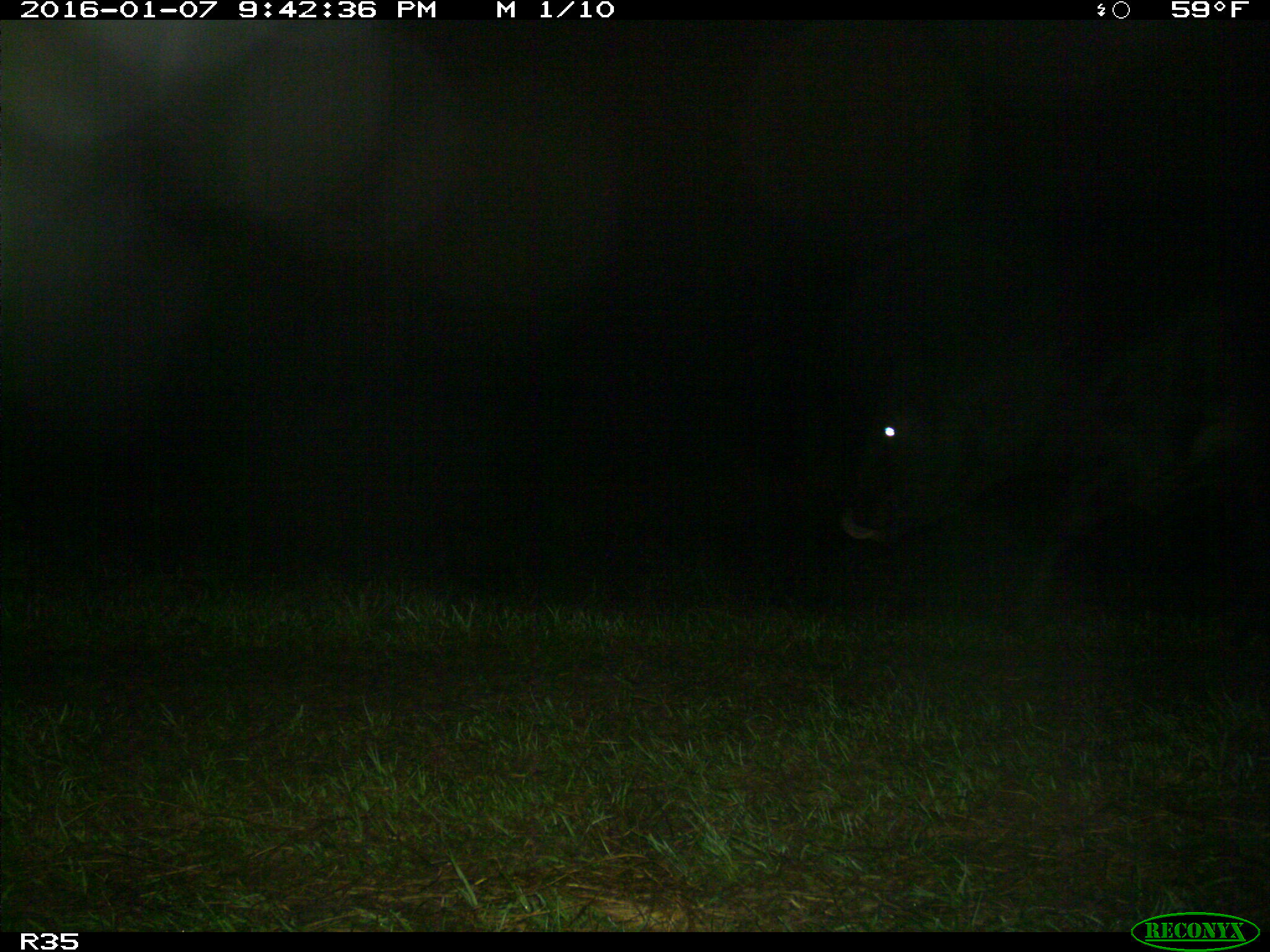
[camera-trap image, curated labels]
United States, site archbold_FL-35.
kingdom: Animalia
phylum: Chordata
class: Mammalia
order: Artiodactyla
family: Bovidae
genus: Bos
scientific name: Bos taurus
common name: domestic cow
Bos taurus (domestic cow).